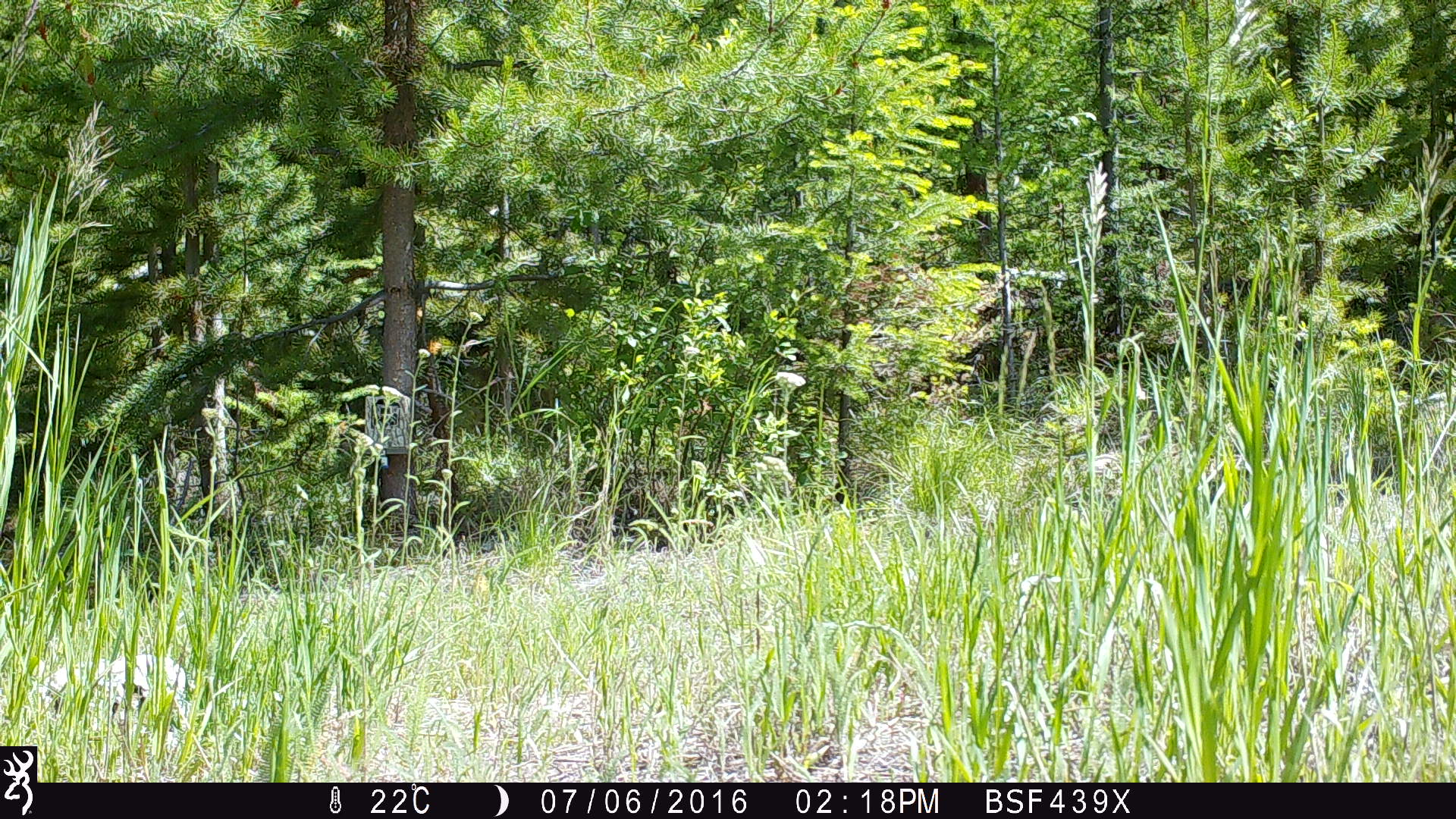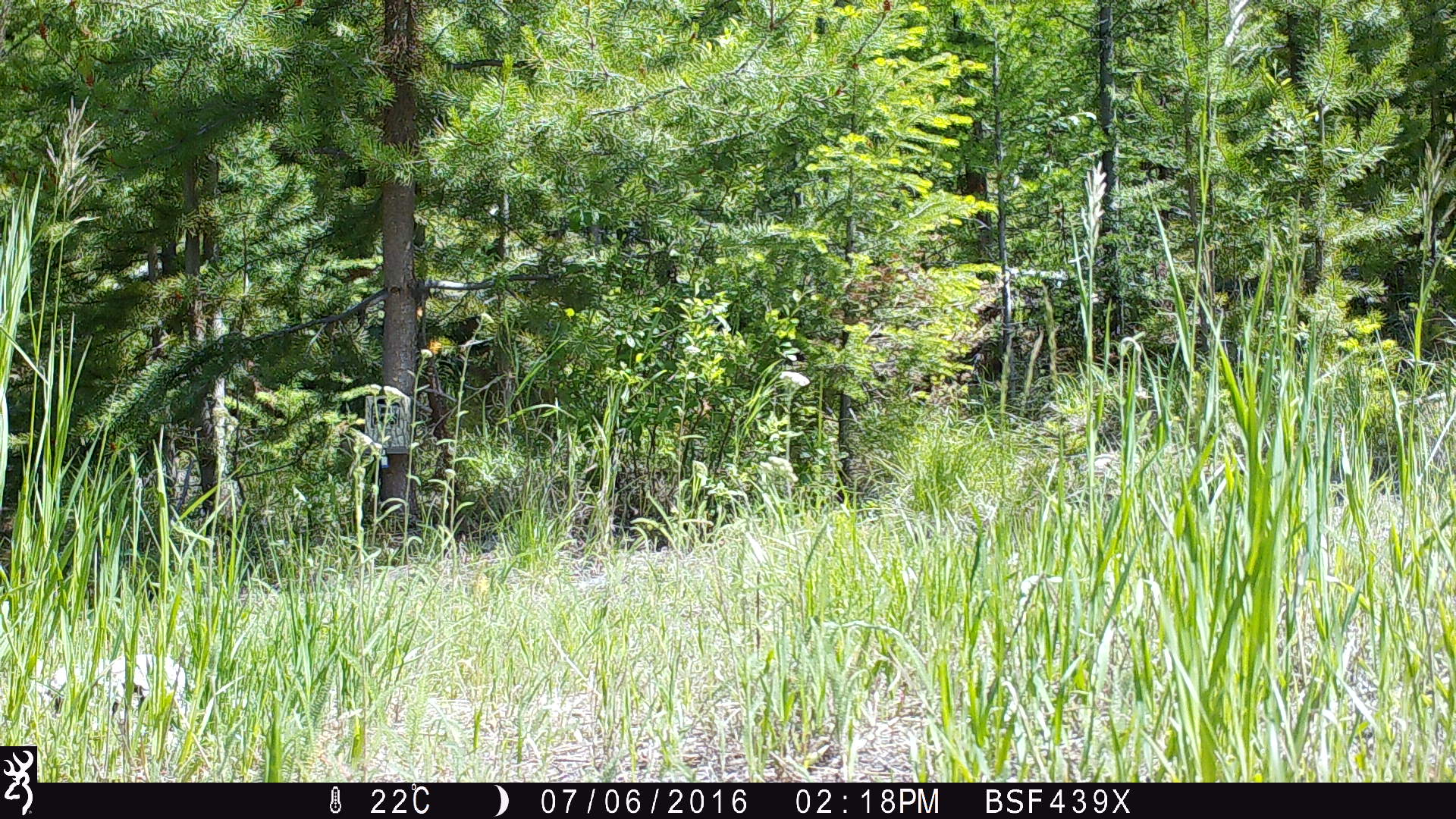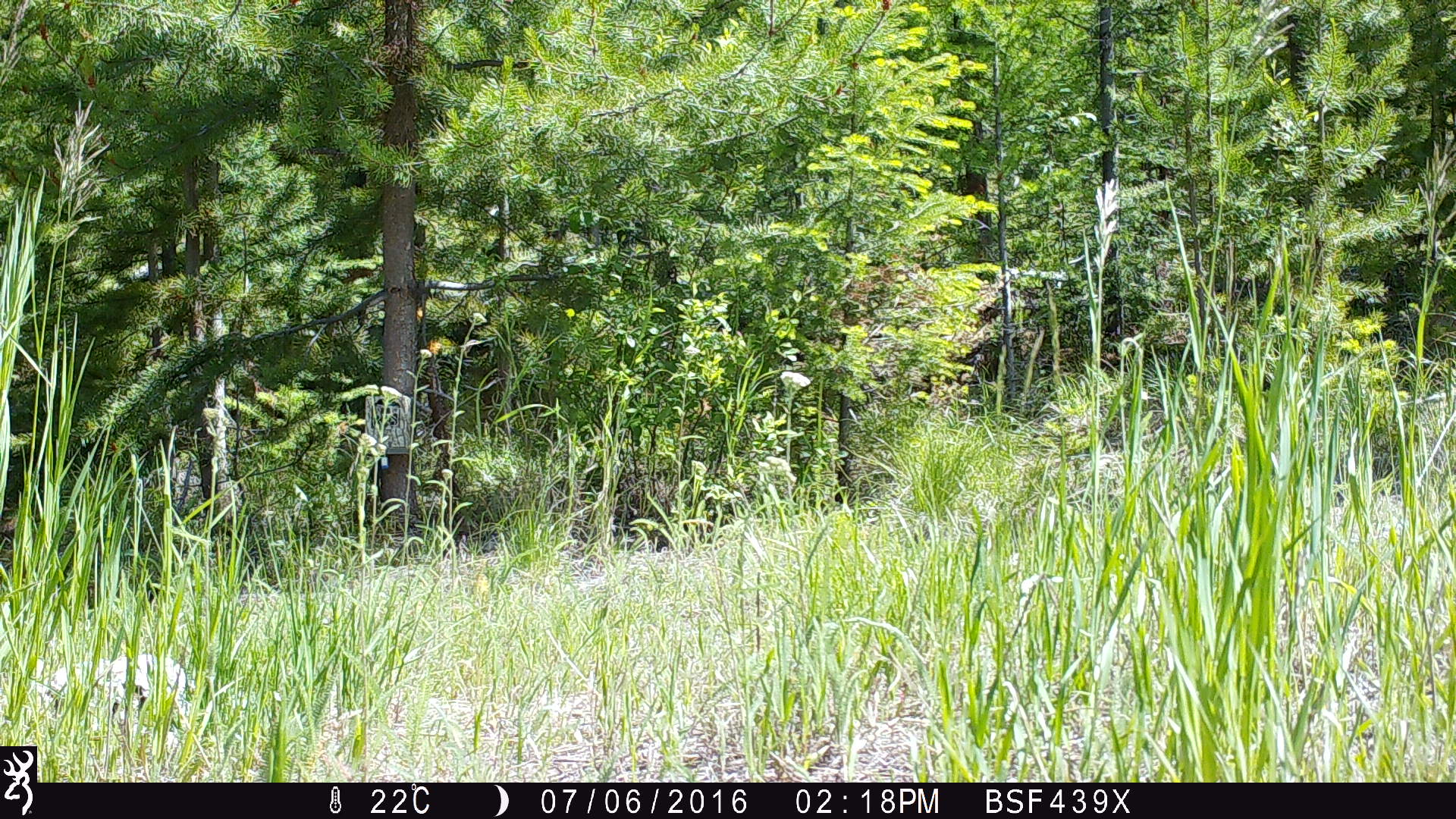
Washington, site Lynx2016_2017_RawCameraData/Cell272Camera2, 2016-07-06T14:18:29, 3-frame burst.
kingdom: Animalia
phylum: Chordata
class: Mammalia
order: Artiodactyla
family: Cervidae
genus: Odocoileus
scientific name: Odocoileus hemionus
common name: mule deer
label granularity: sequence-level